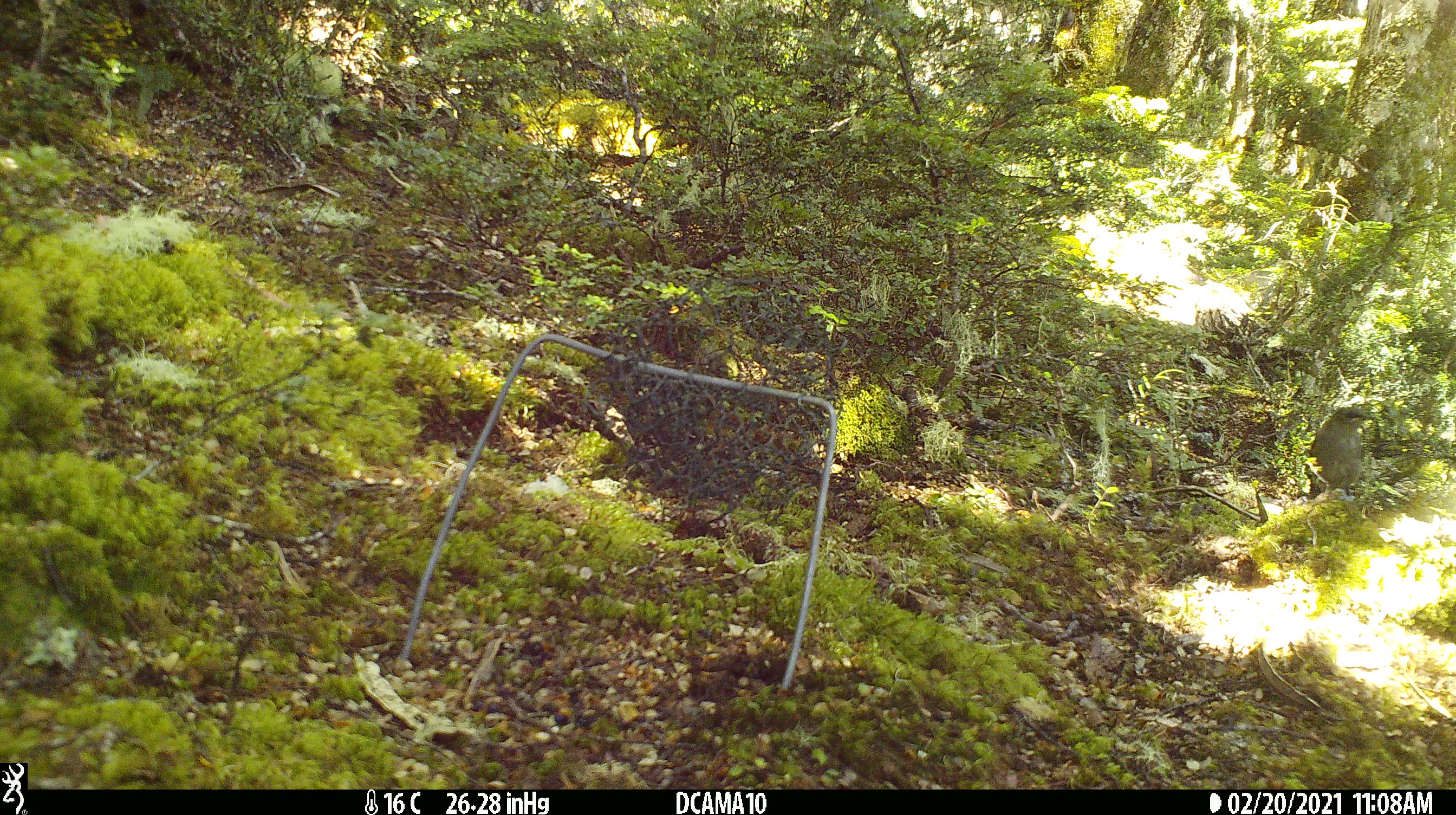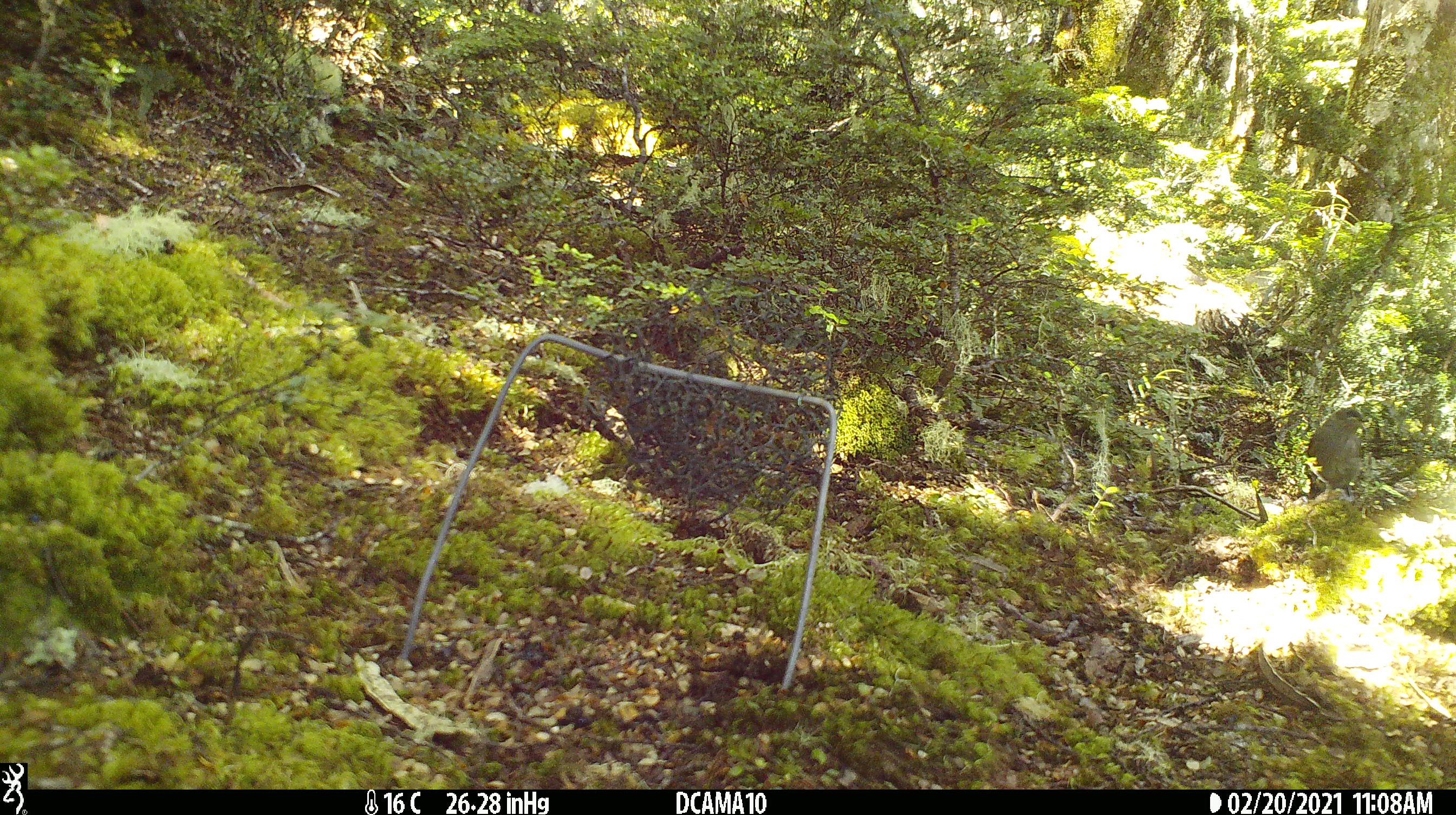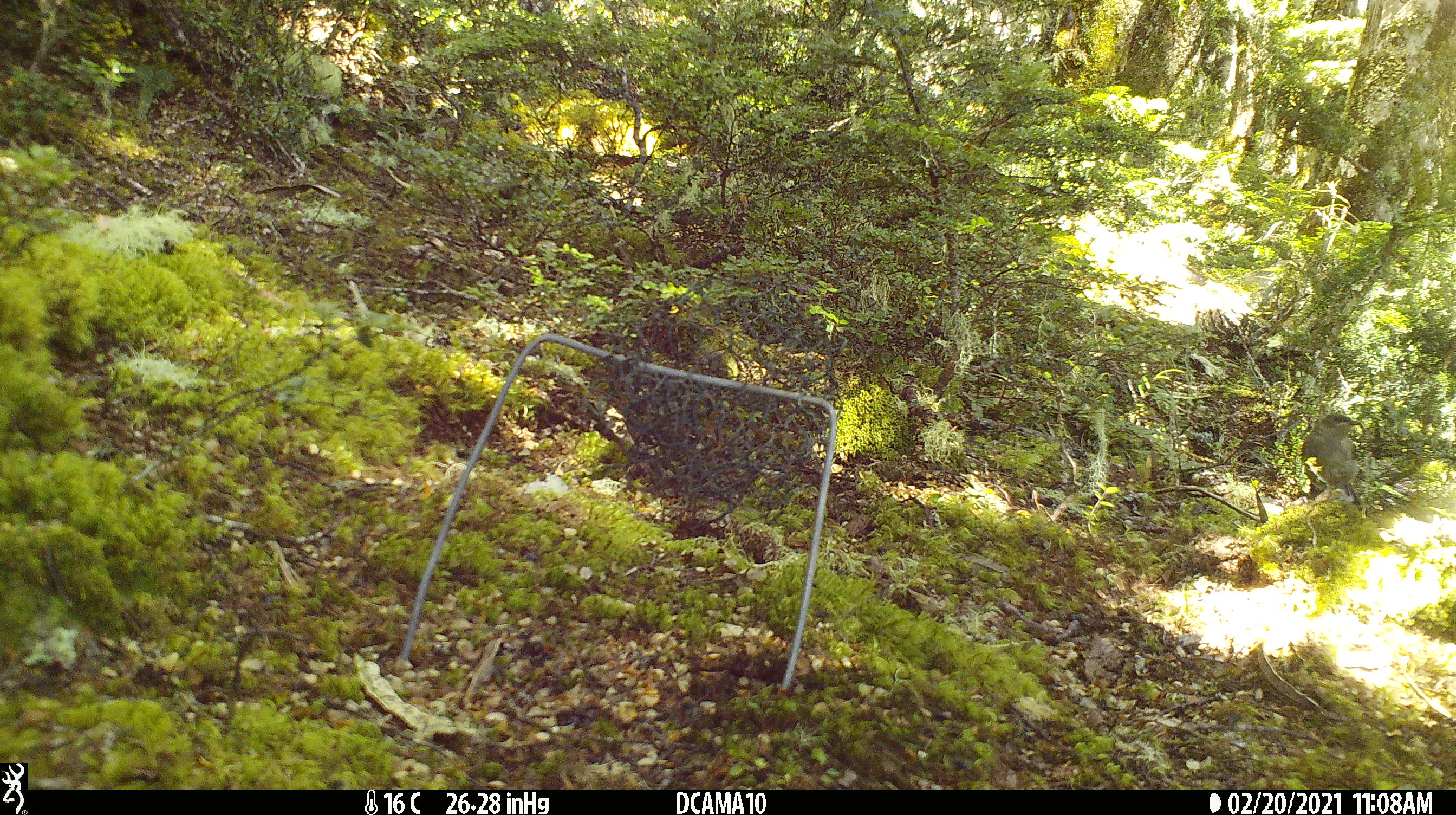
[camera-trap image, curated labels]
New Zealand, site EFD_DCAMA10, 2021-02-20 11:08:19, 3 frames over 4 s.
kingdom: Animalia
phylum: Chordata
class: Aves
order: Passeriformes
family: Meliphagidae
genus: Anthornis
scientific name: Anthornis melanura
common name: new zealand bellbird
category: bellbird